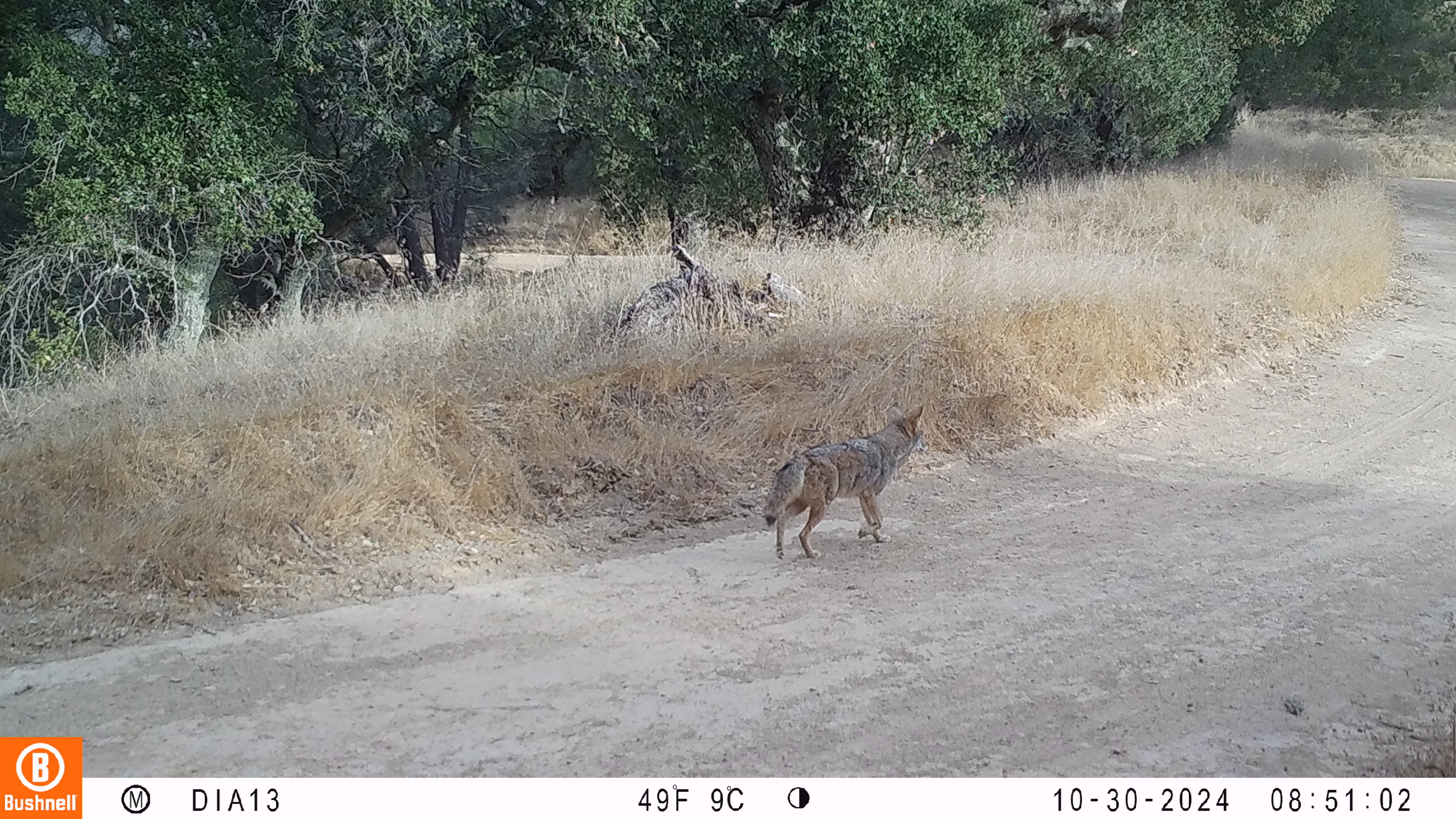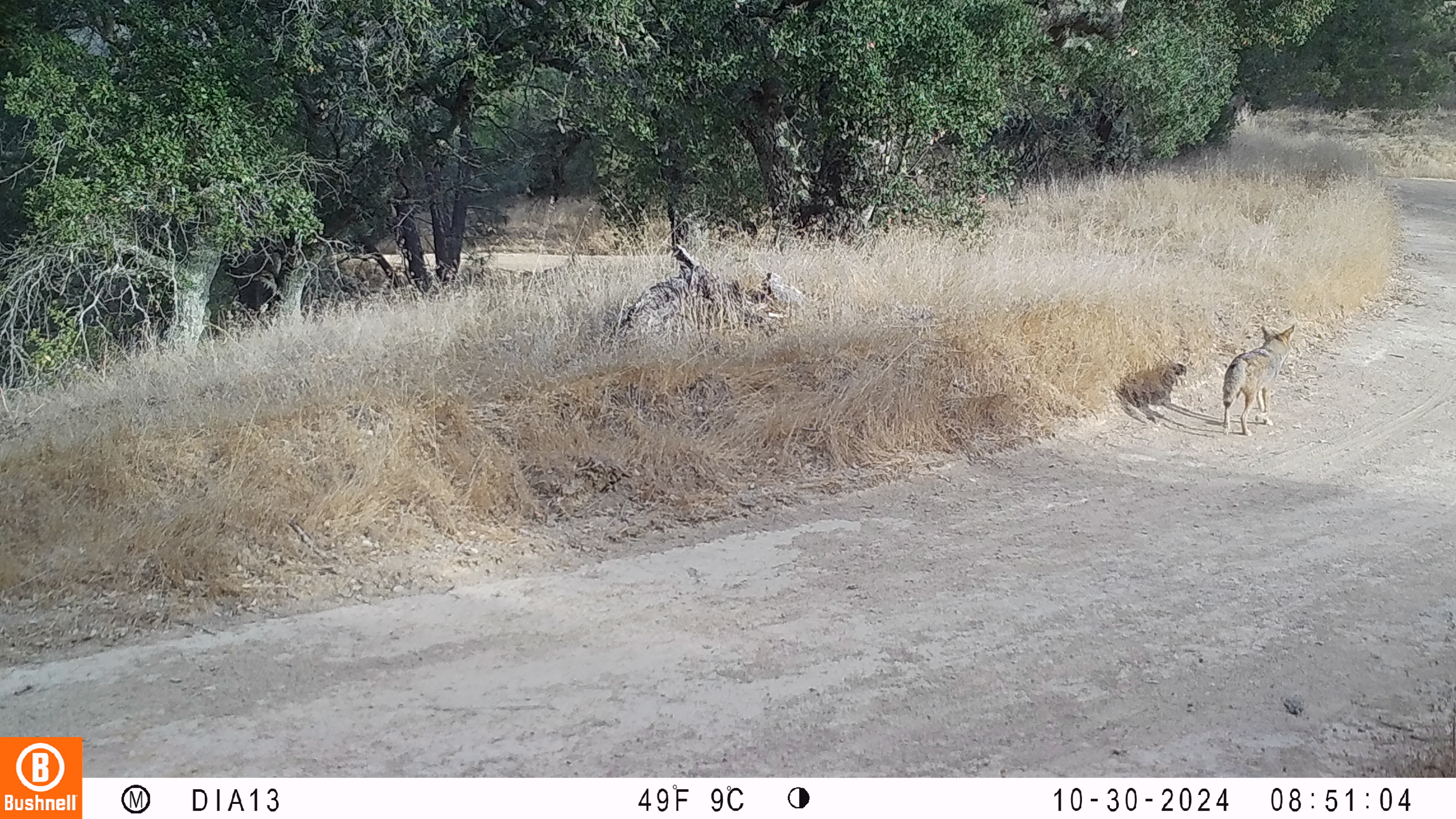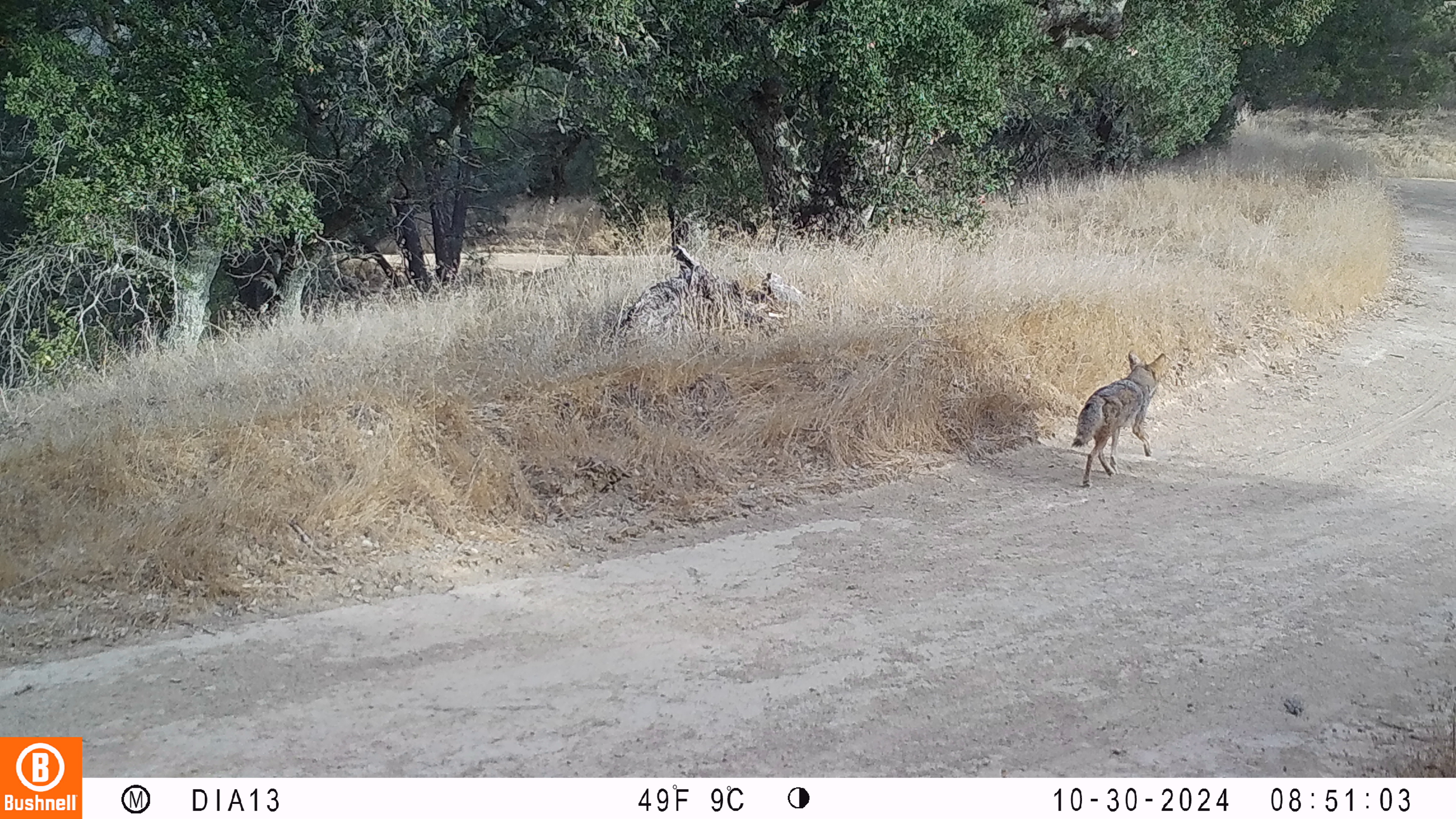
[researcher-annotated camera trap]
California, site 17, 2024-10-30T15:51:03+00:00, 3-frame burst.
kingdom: Animalia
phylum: Chordata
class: Mammalia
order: Carnivora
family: Canidae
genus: Canis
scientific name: Canis latrans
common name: coyote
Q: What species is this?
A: Coyote (Canis latrans).